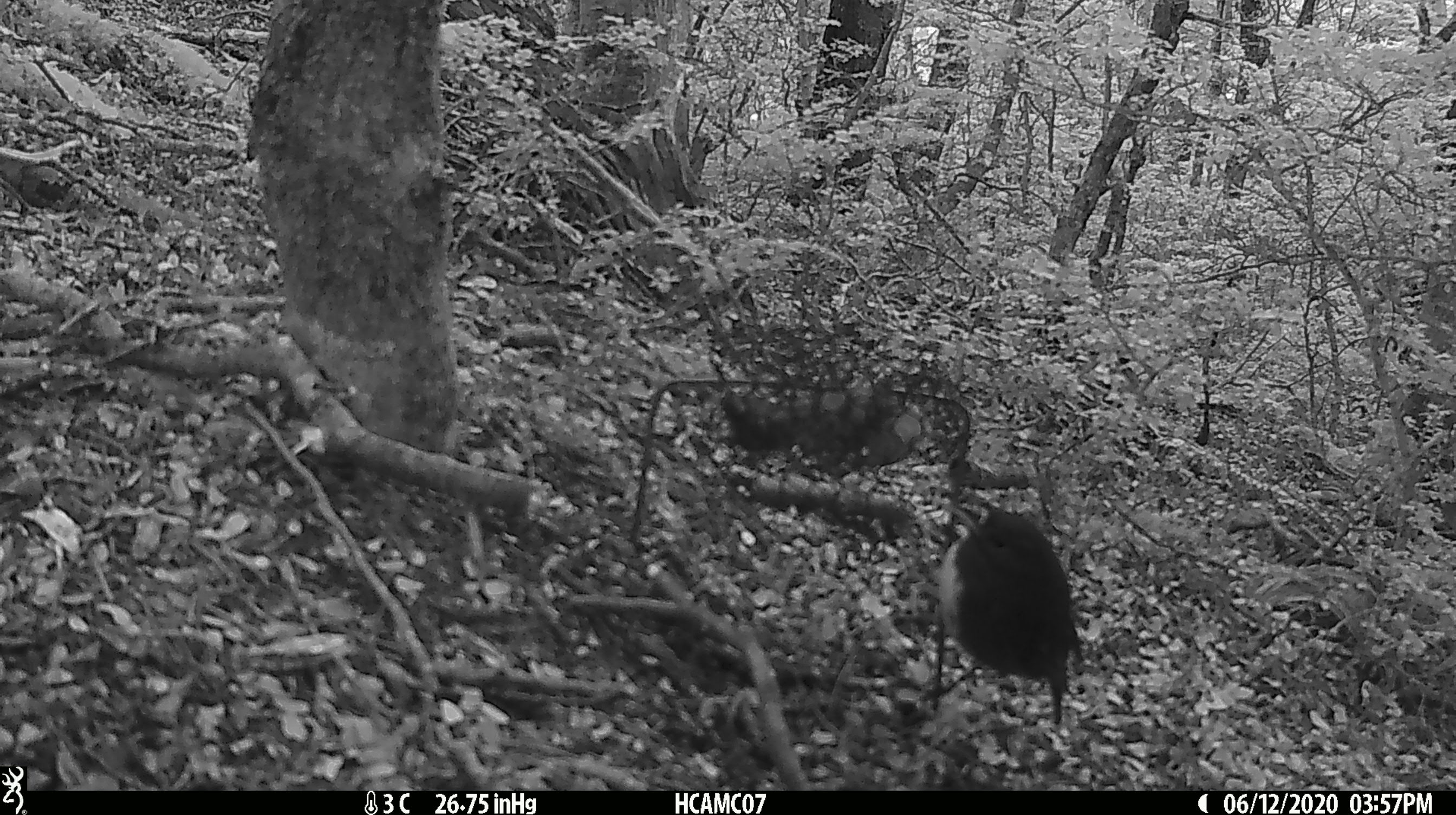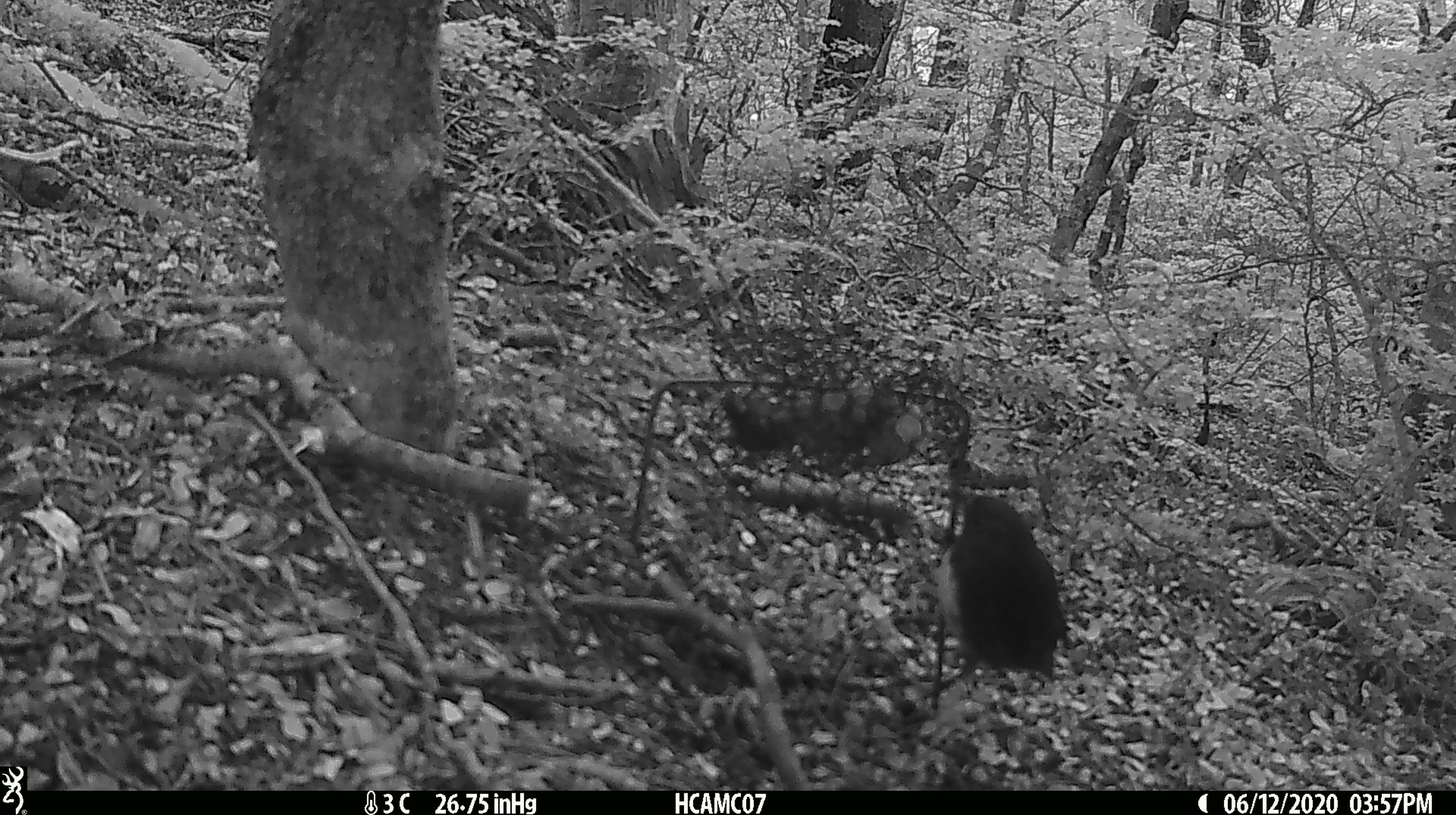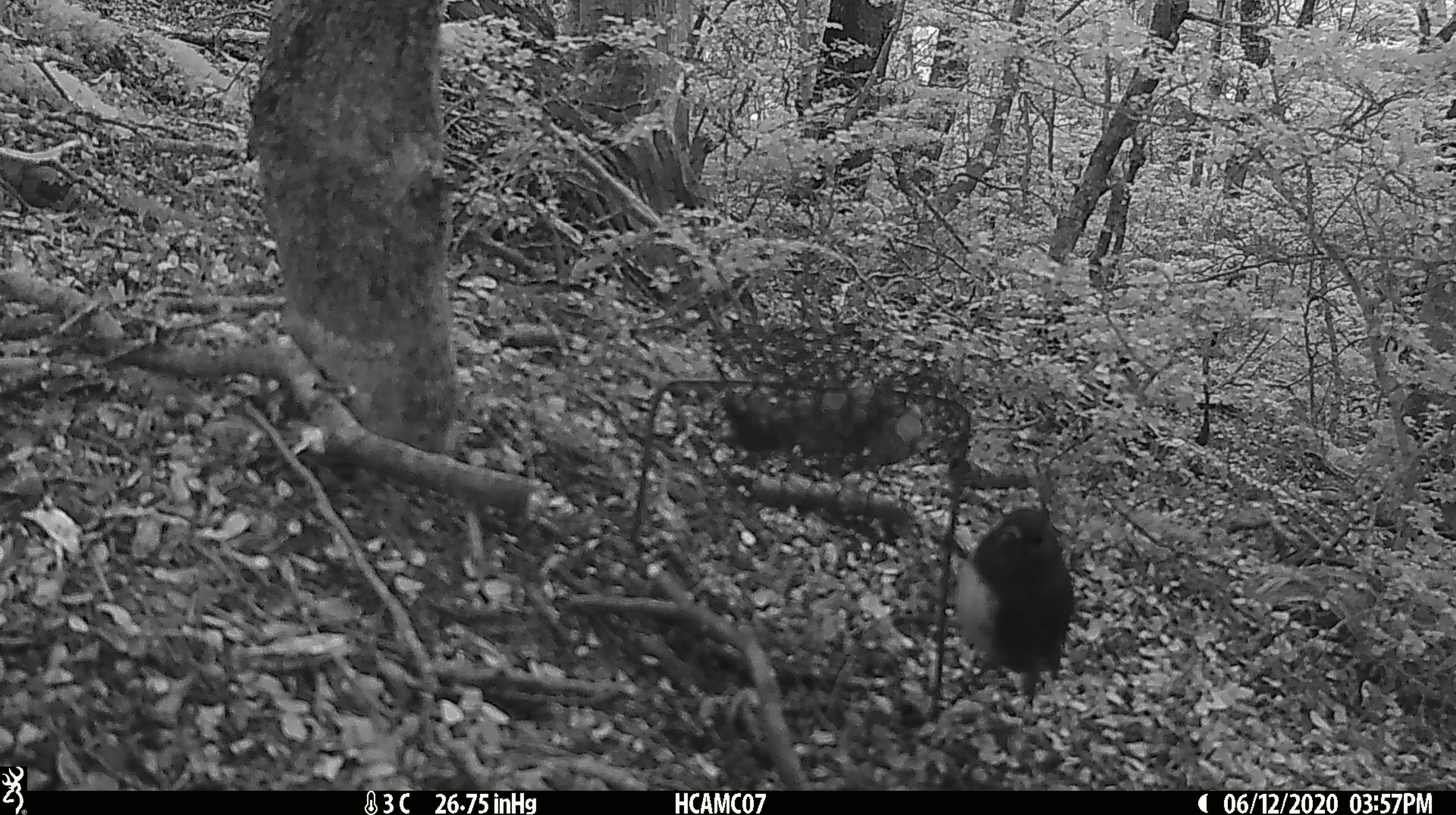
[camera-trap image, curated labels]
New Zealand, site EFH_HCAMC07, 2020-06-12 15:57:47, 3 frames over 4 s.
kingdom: Animalia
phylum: Chordata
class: Aves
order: Passeriformes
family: Petroicidae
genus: Petroica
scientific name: Petroica australis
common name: new zealand robin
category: robin